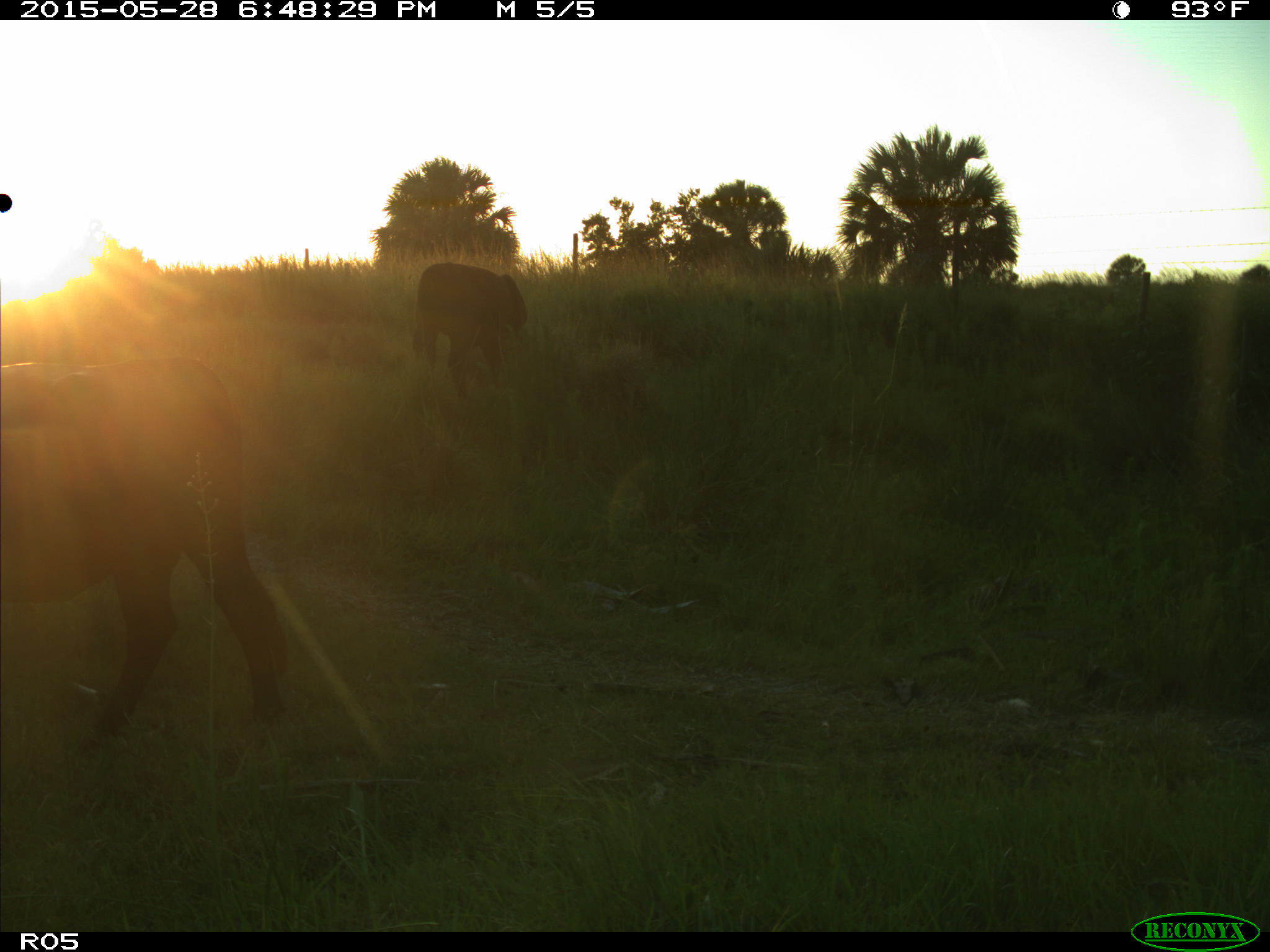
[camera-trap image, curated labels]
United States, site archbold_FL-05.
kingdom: Animalia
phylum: Chordata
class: Mammalia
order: Artiodactyla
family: Bovidae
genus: Bos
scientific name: Bos taurus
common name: domestic cow